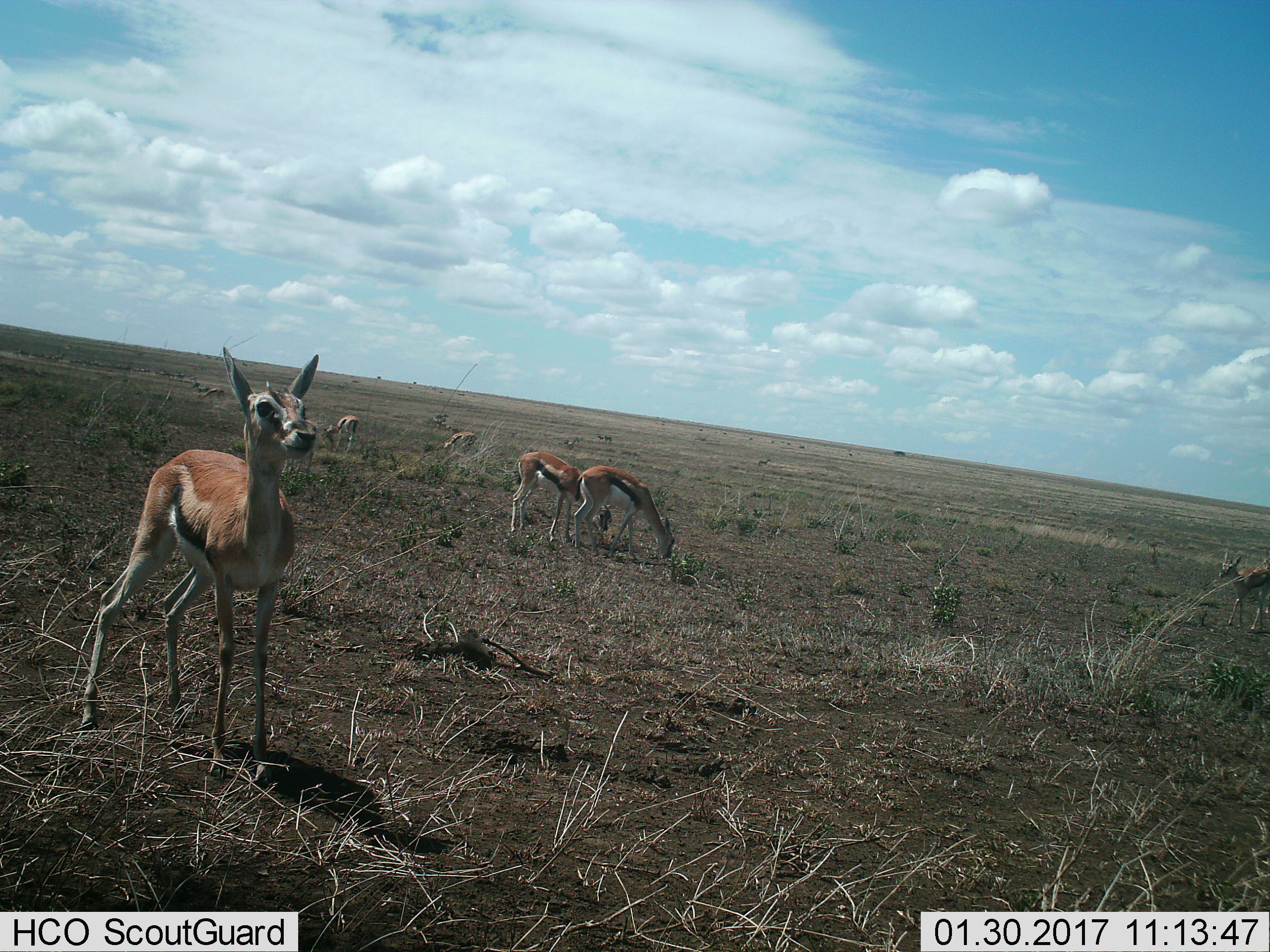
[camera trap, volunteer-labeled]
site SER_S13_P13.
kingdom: Animalia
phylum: Chordata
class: Mammalia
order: Artiodactyla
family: Bovidae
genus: Eudorcas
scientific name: Eudorcas thomsonii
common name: thomson's gazelle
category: gazellethomsons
Gazellethomsons (thomson's gazelle) (Eudorcas thomsonii), count 6. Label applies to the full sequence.